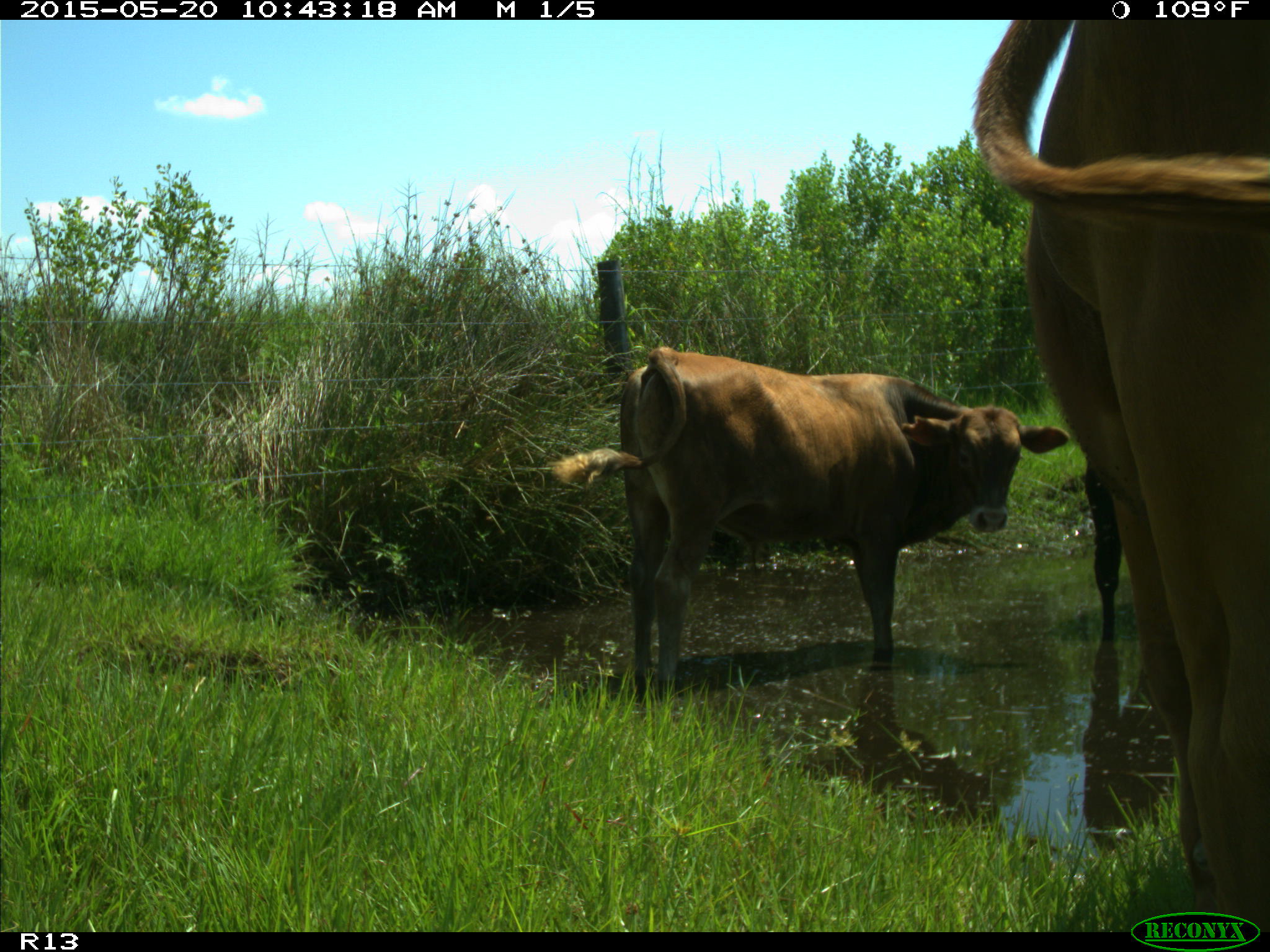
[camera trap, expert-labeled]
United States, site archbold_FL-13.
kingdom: Animalia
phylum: Chordata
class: Mammalia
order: Artiodactyla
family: Bovidae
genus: Bos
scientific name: Bos taurus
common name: domestic cow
Bos taurus (domestic cow).